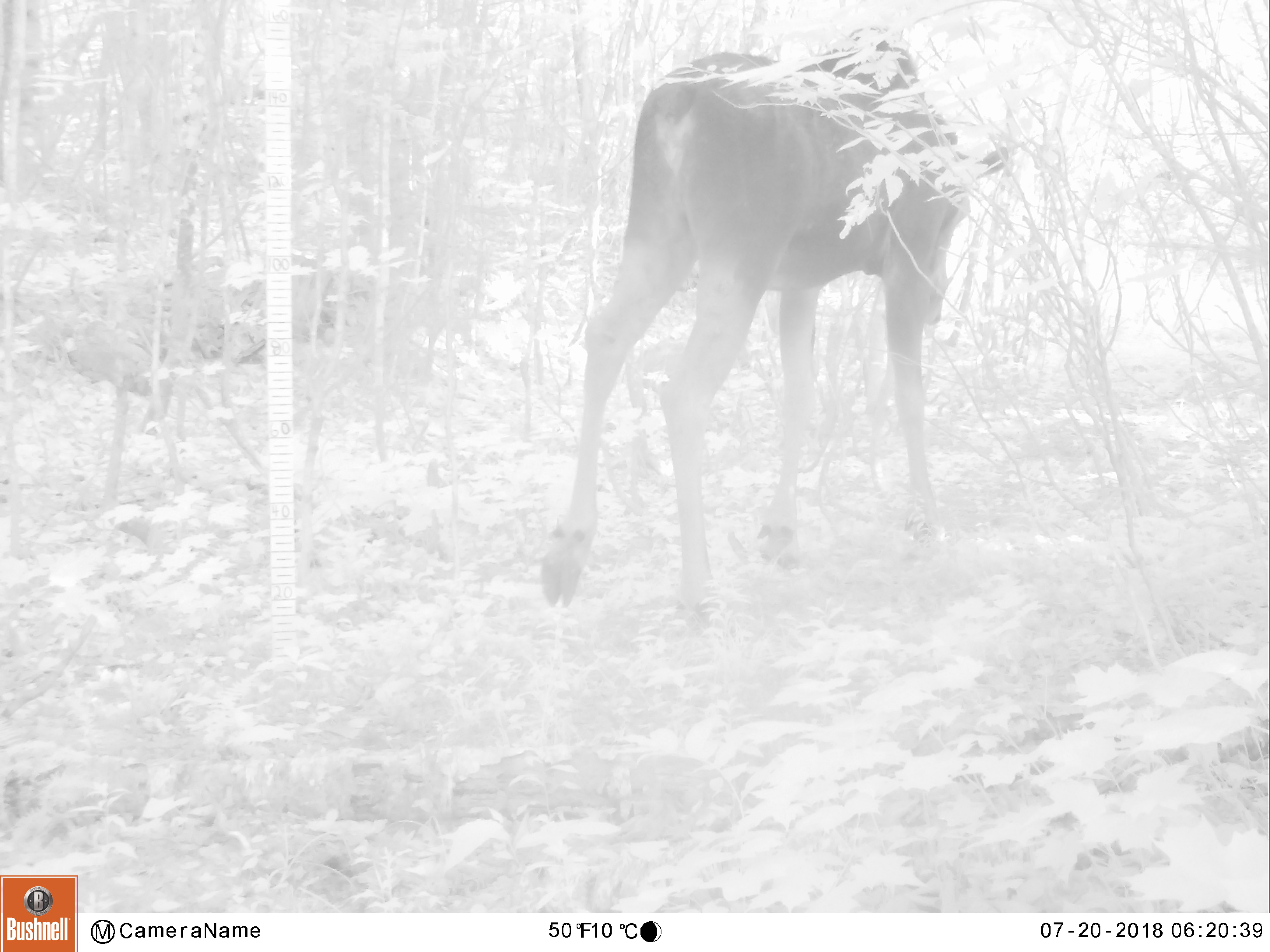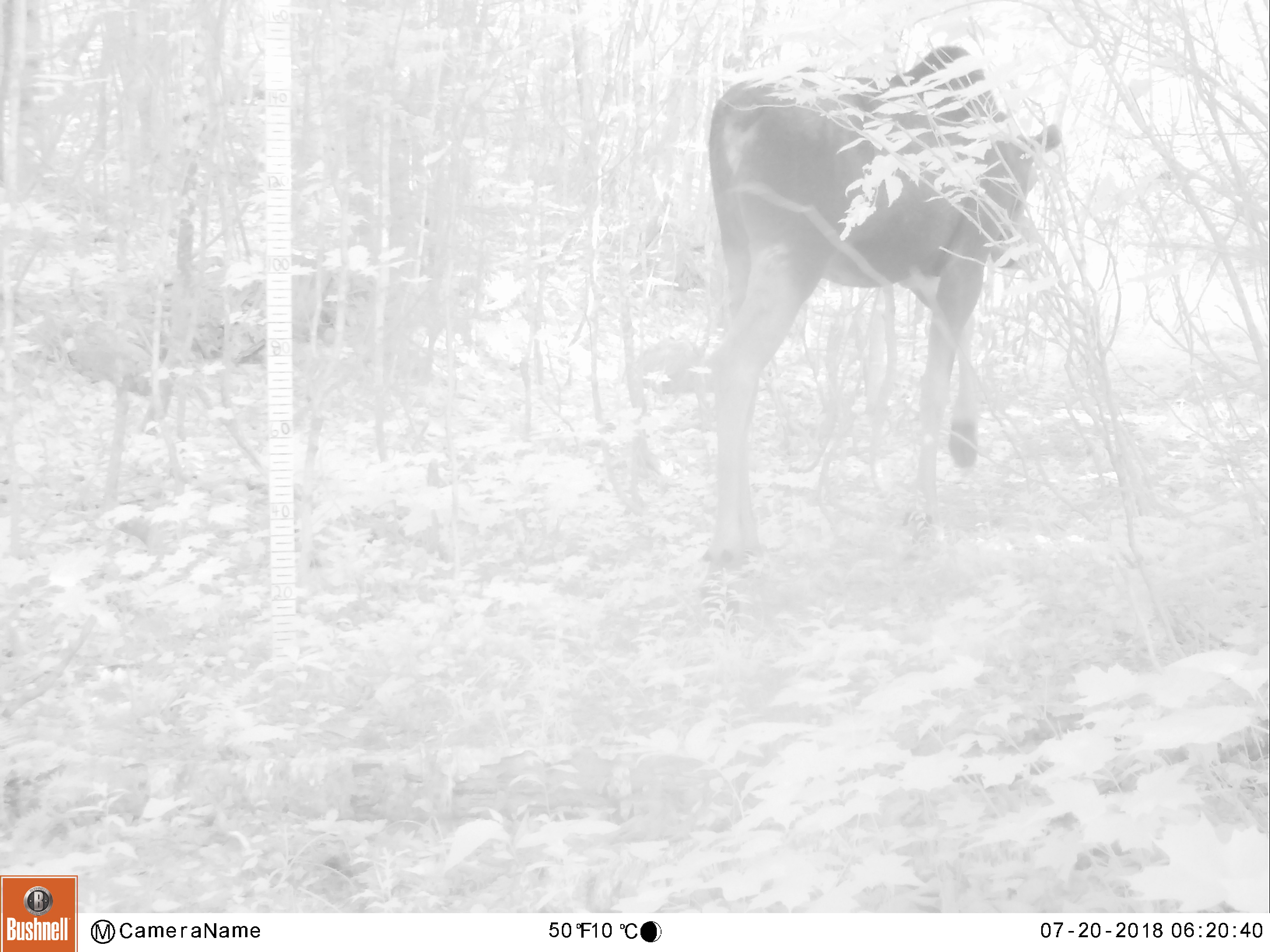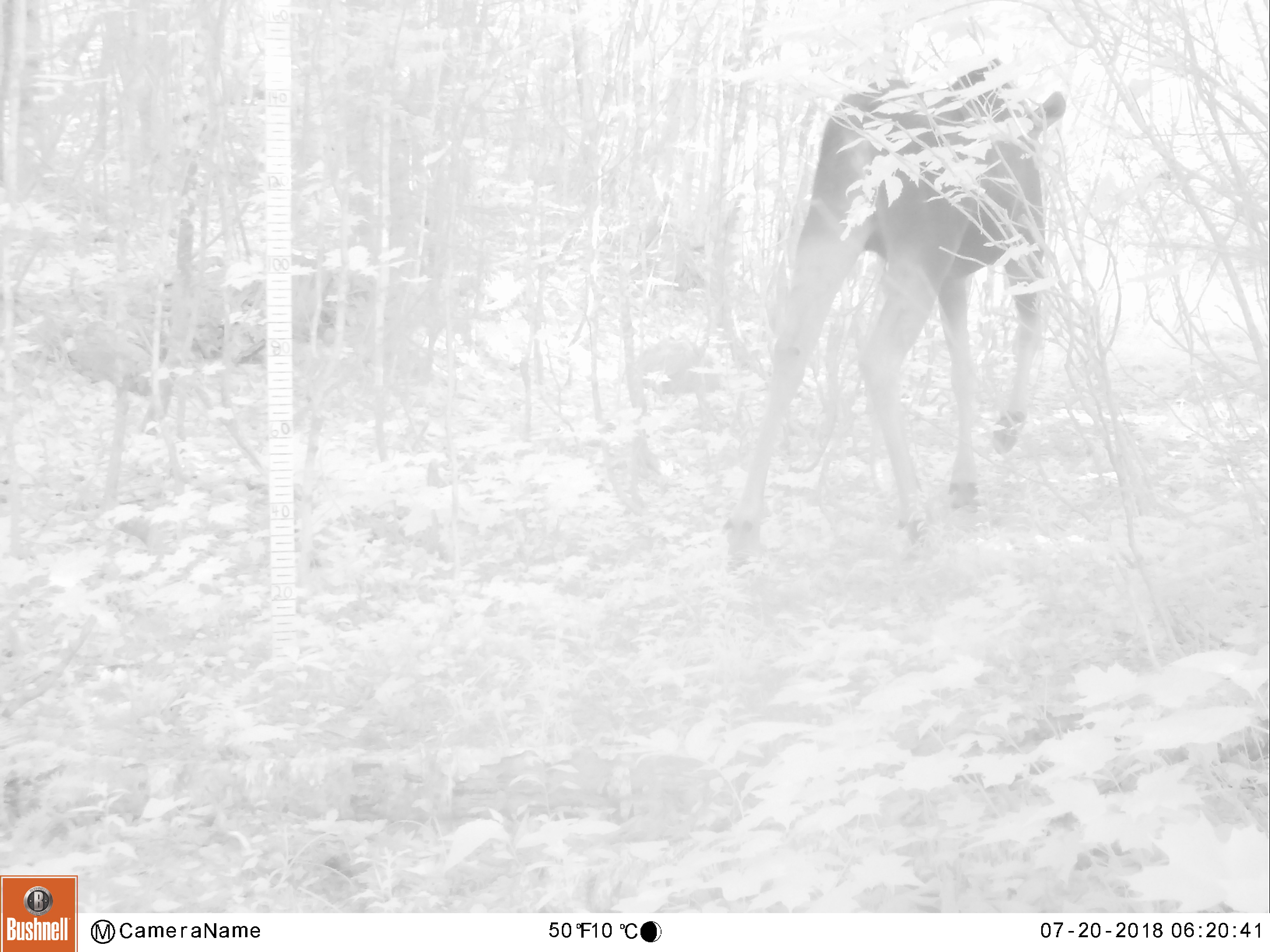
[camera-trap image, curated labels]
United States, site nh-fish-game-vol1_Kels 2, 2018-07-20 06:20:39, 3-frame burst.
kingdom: Animalia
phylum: Chordata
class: Mammalia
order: Artiodactyla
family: Cervidae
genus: Alces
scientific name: Alces alces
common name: moose